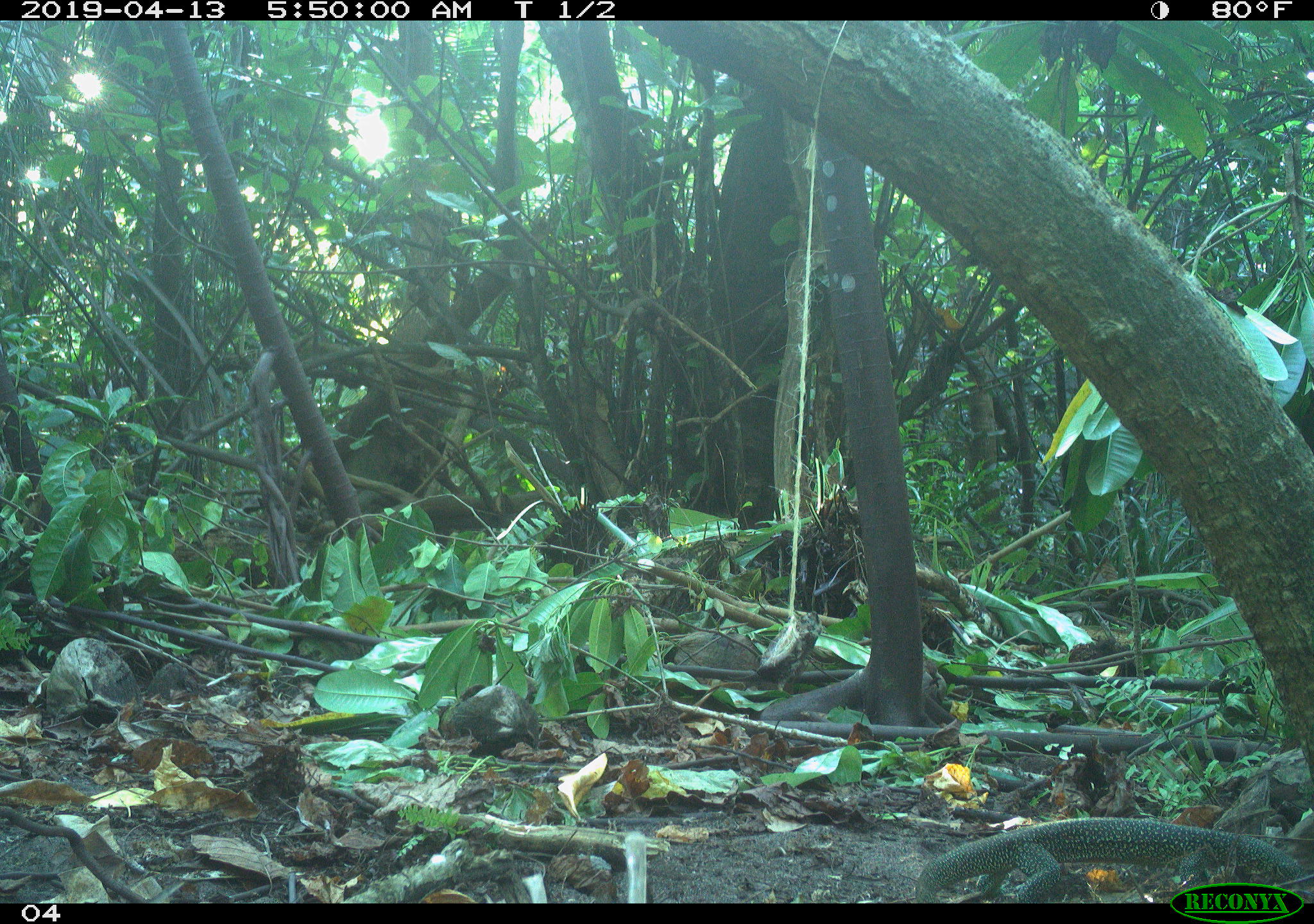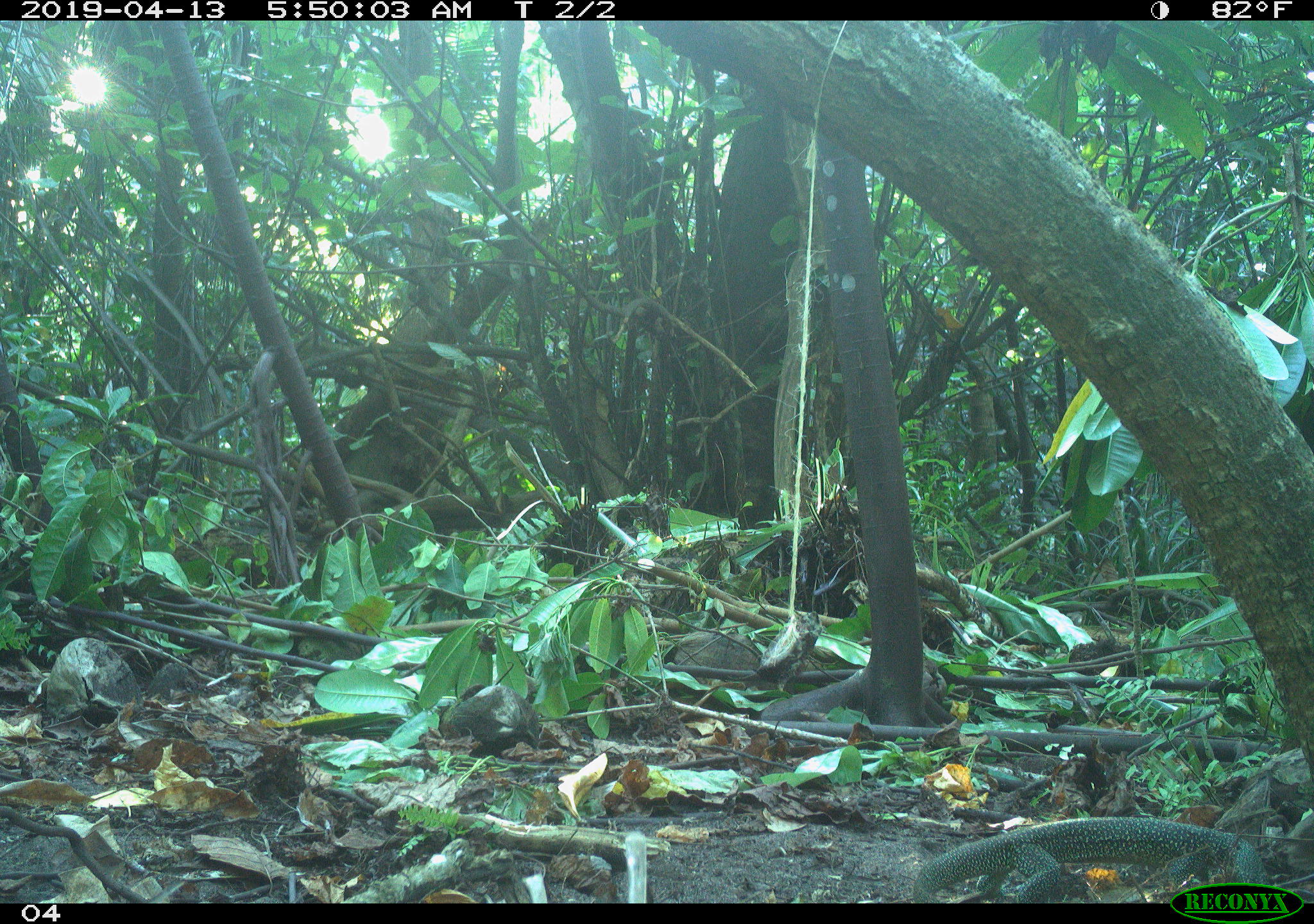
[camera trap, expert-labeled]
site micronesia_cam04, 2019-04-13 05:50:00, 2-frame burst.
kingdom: Animalia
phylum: Chordata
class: Reptilia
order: Squamata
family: Varanidae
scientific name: Varanidae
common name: monitor lizard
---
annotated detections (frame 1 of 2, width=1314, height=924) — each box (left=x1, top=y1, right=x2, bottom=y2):
monitor lizard: (left=911, top=814, right=1303, bottom=886)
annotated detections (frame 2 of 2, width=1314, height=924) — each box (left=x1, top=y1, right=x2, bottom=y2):
monitor lizard: (left=911, top=814, right=1283, bottom=877)